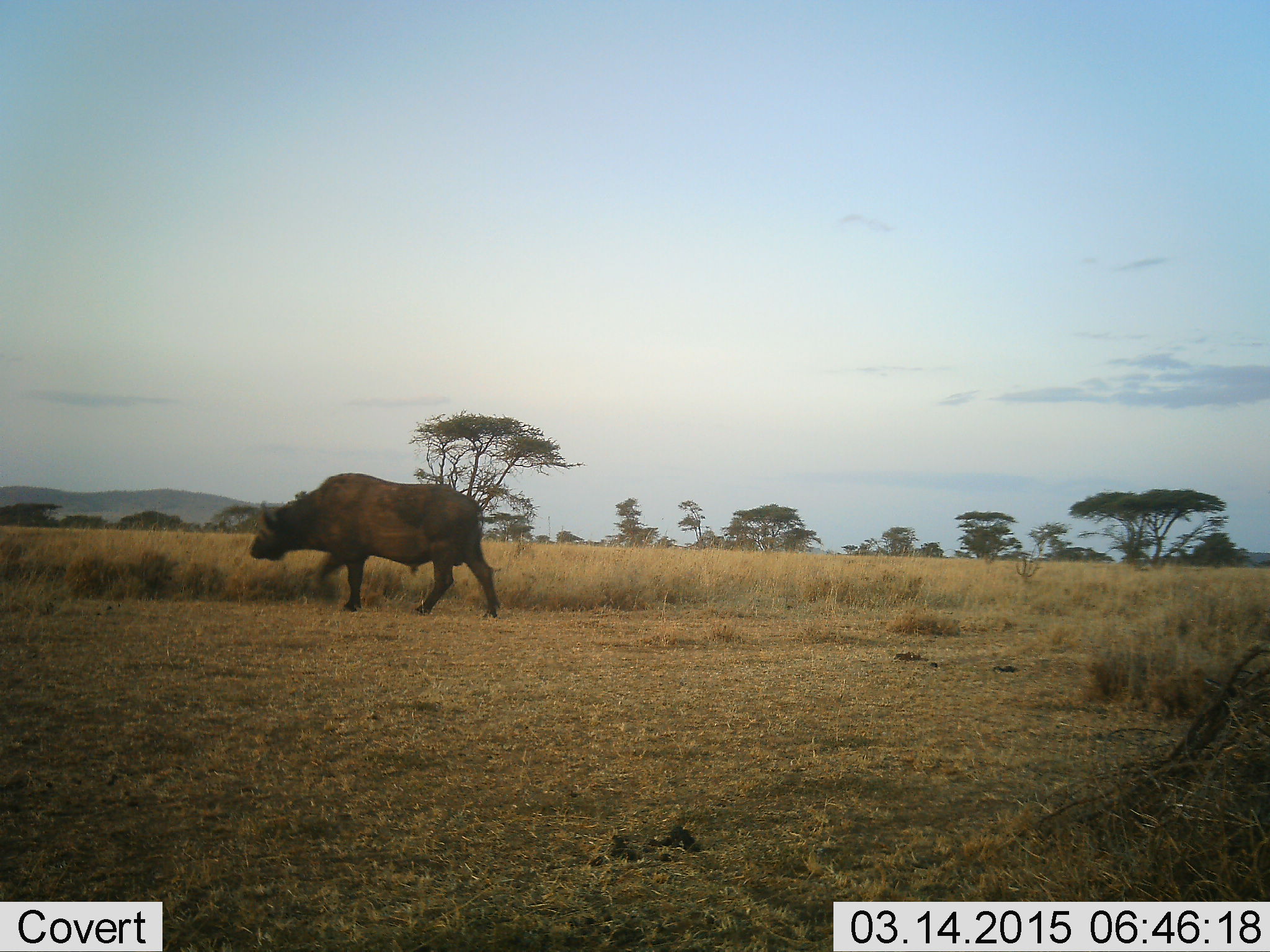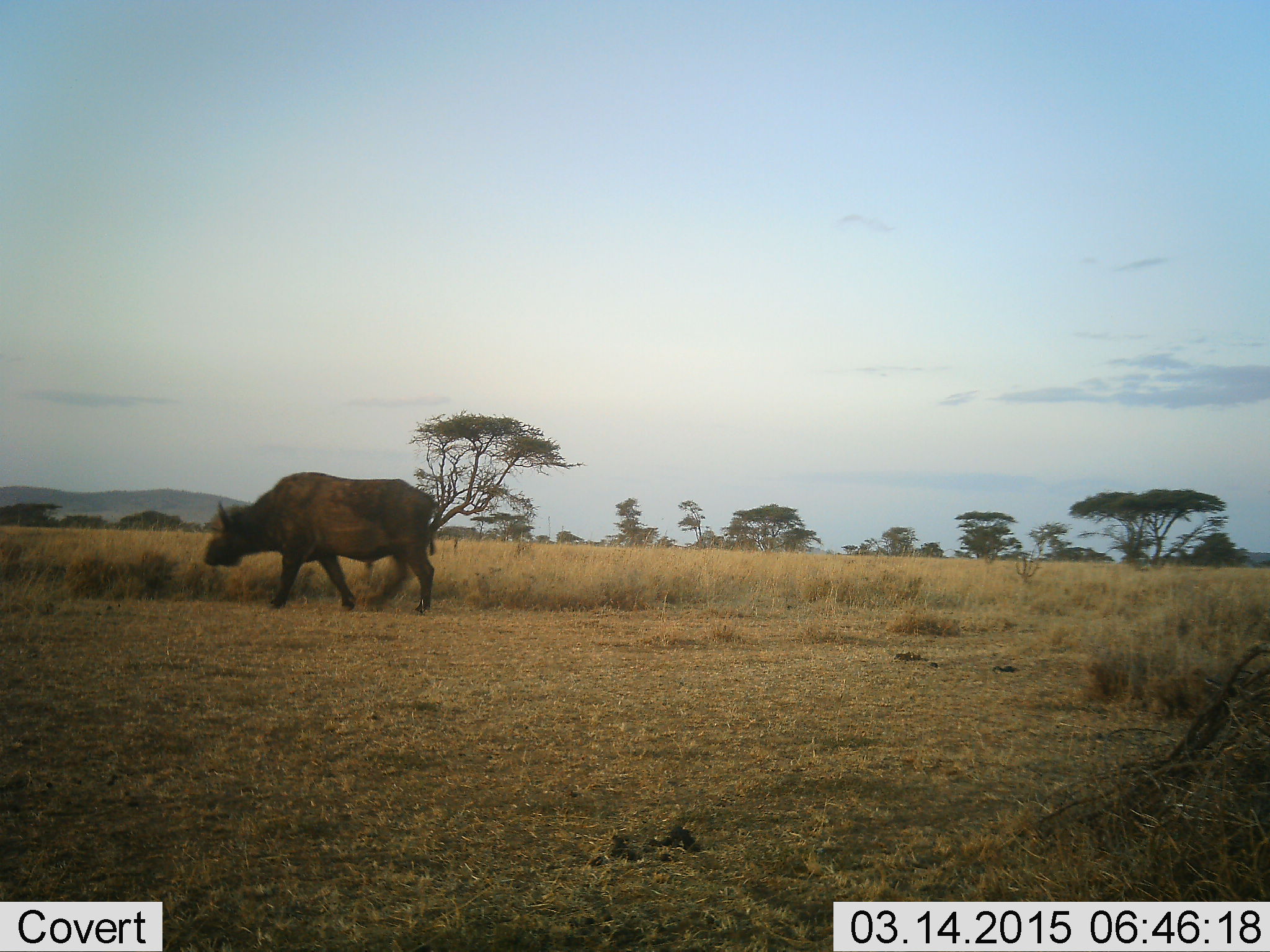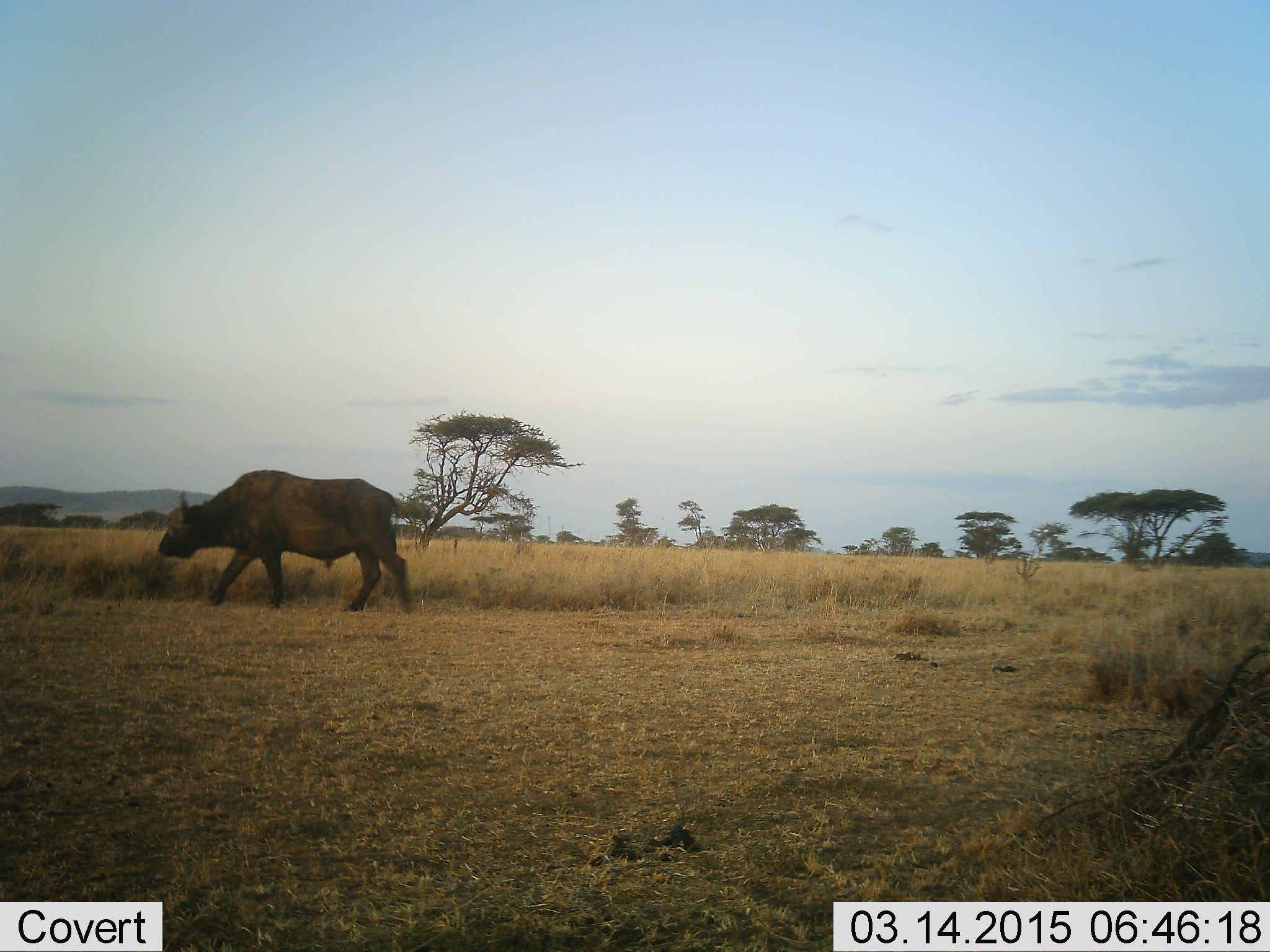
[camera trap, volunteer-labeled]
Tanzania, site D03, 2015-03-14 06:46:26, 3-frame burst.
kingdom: Animalia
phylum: Chordata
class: Mammalia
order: Artiodactyla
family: Bovidae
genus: Syncerus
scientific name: Syncerus caffer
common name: cape buffalo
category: buffalo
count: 1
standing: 10%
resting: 0%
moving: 100%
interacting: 0%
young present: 0%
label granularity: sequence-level